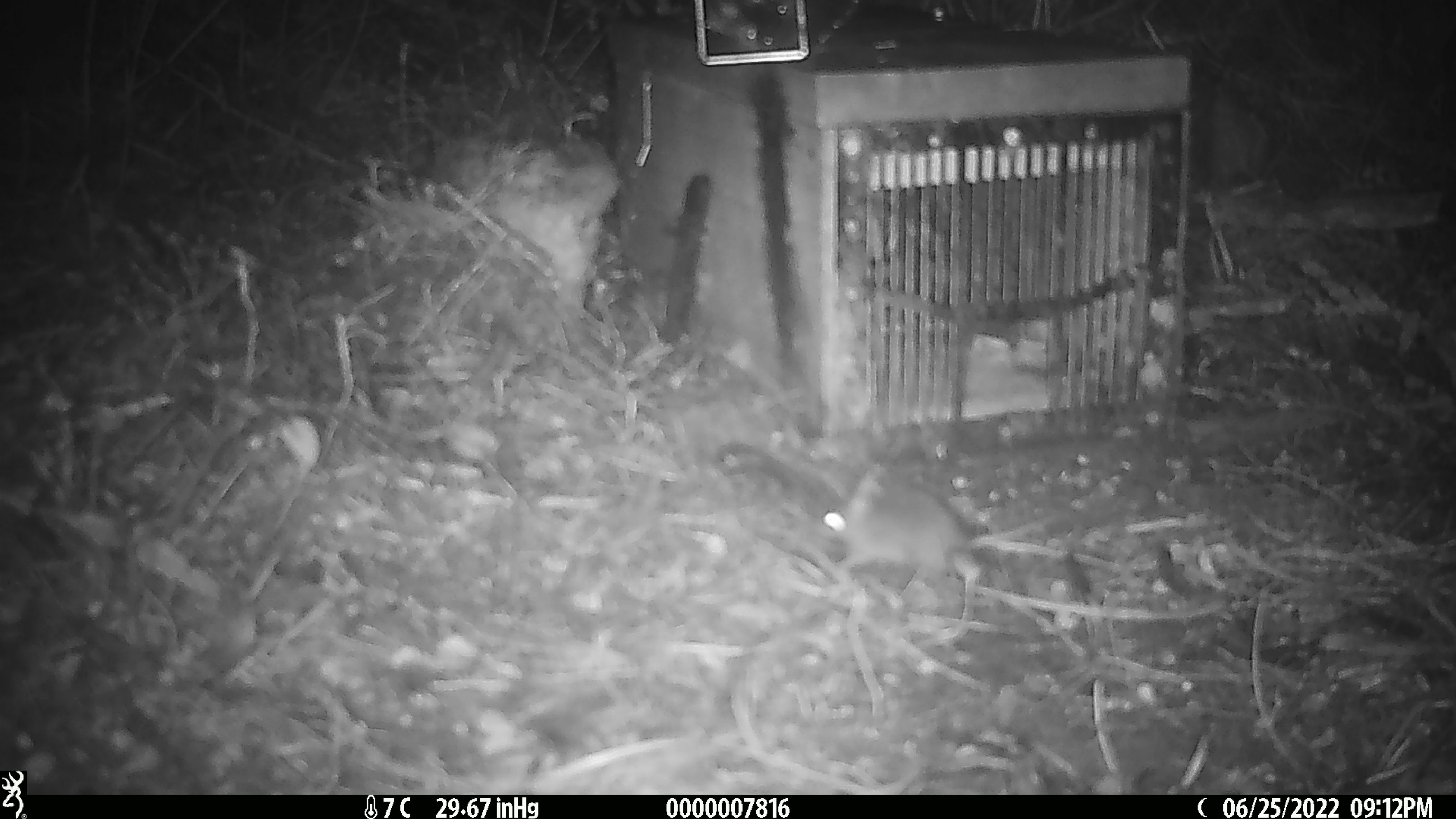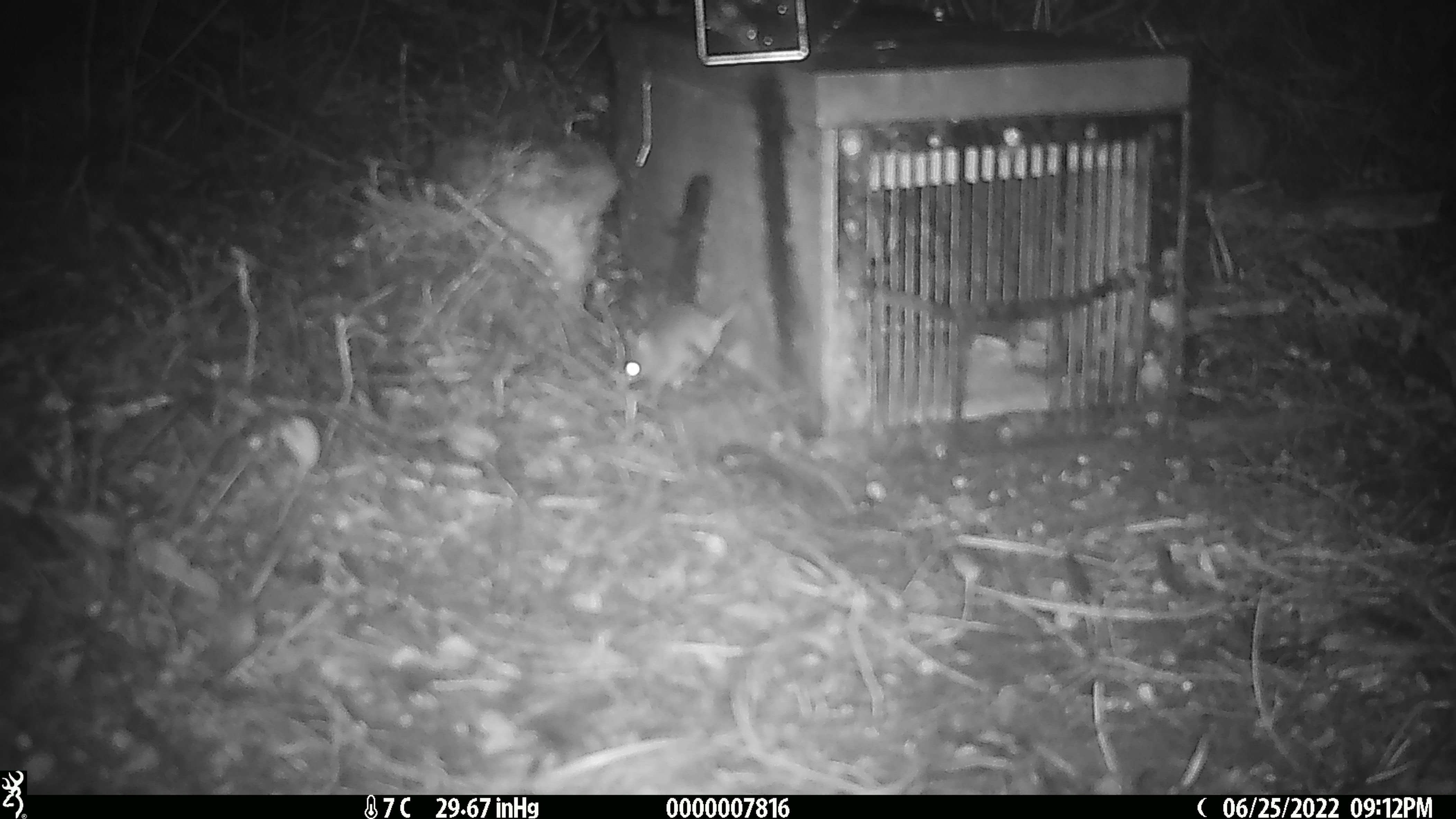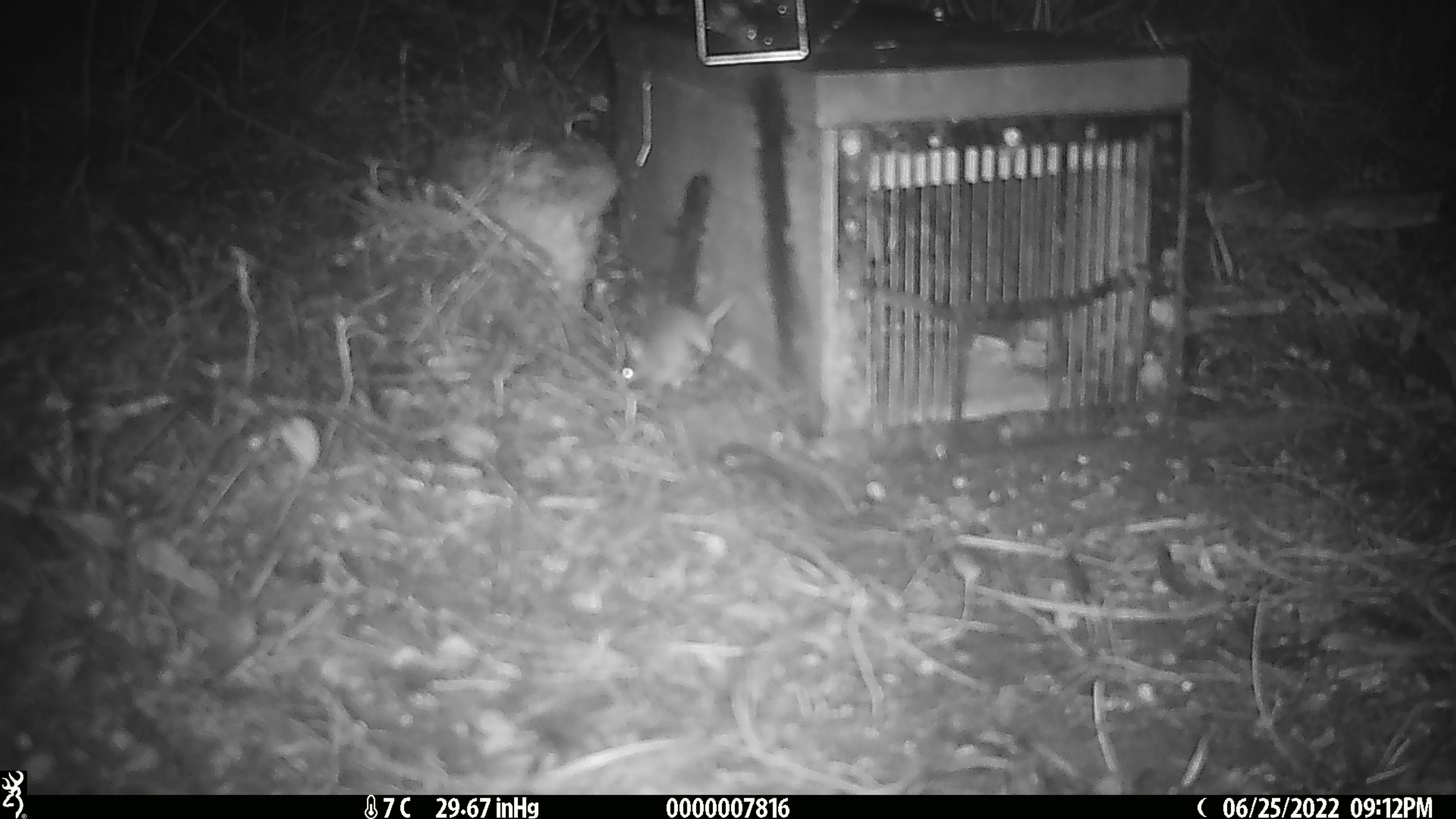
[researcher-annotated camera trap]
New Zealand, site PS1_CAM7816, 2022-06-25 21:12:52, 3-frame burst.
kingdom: Animalia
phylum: Chordata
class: Mammalia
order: Rodentia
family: Muridae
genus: Mus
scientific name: Mus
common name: mouse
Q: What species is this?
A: Mouse (Mus).